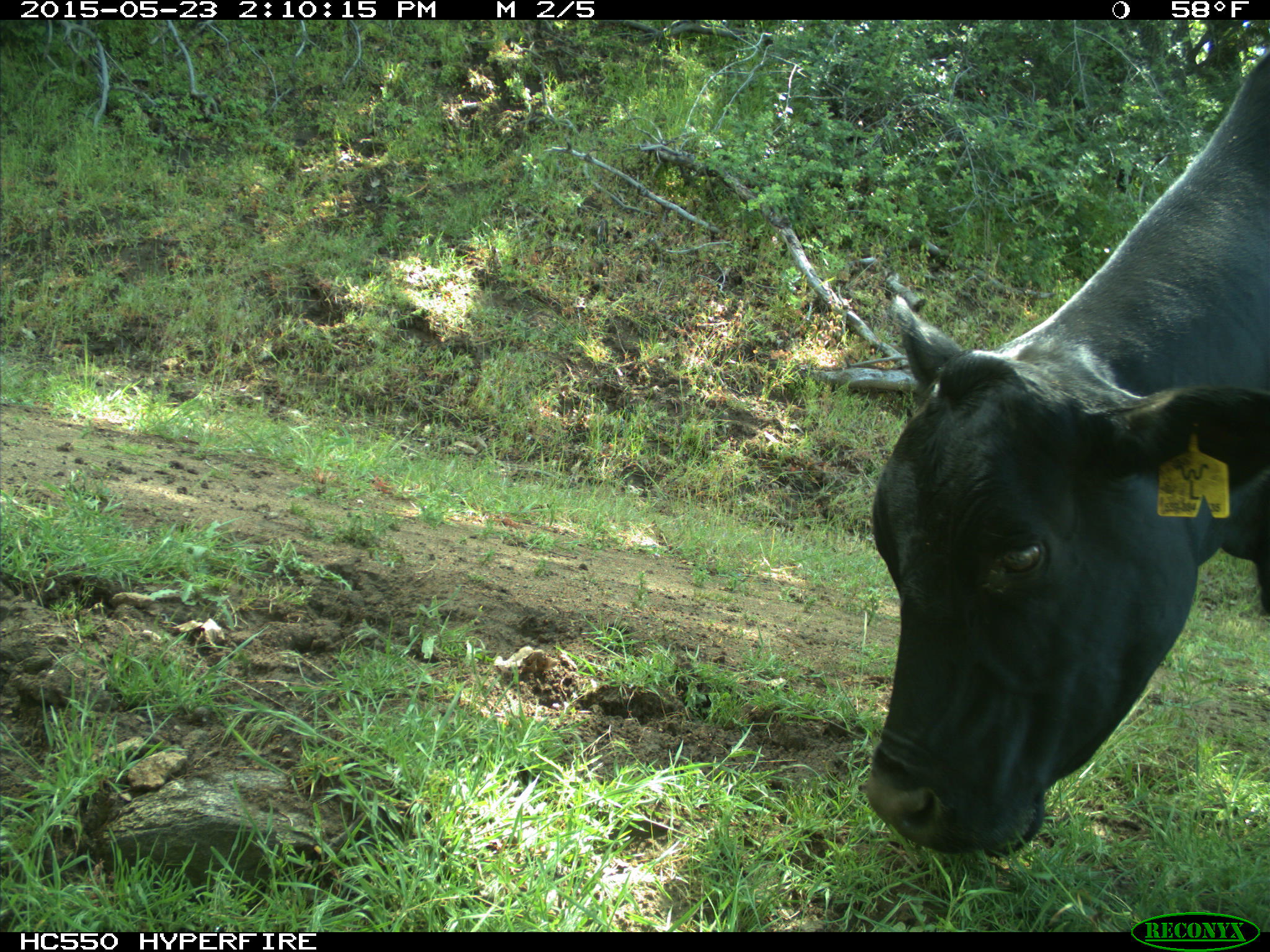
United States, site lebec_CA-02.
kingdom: Animalia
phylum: Chordata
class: Mammalia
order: Artiodactyla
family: Bovidae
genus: Bos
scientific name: Bos taurus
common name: domestic cow